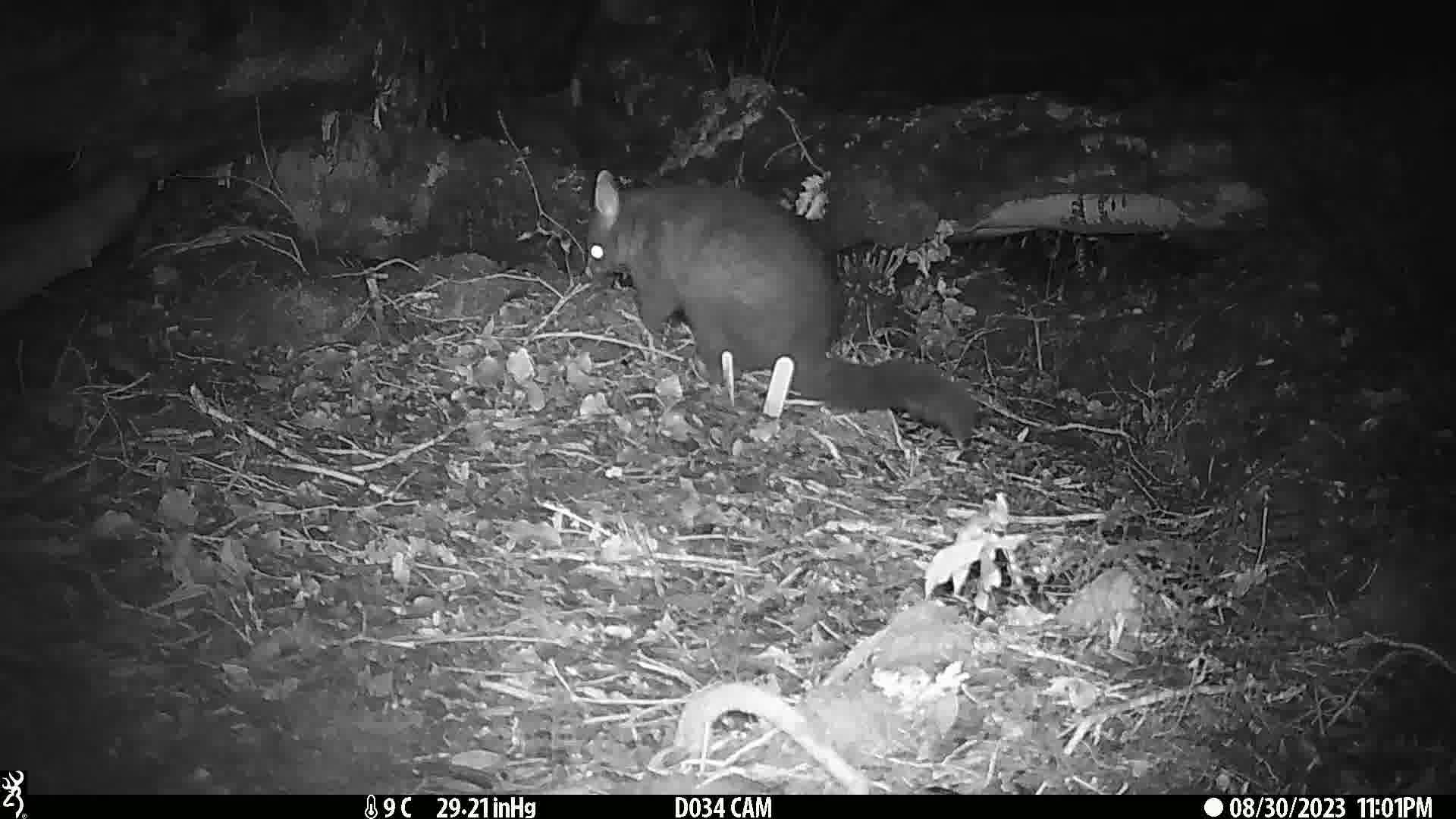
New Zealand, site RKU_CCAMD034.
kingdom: Animalia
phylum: Chordata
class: Mammalia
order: Diprotodontia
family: Phalangeridae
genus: Trichosurus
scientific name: Trichosurus vulpecula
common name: common brushtail possum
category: possum